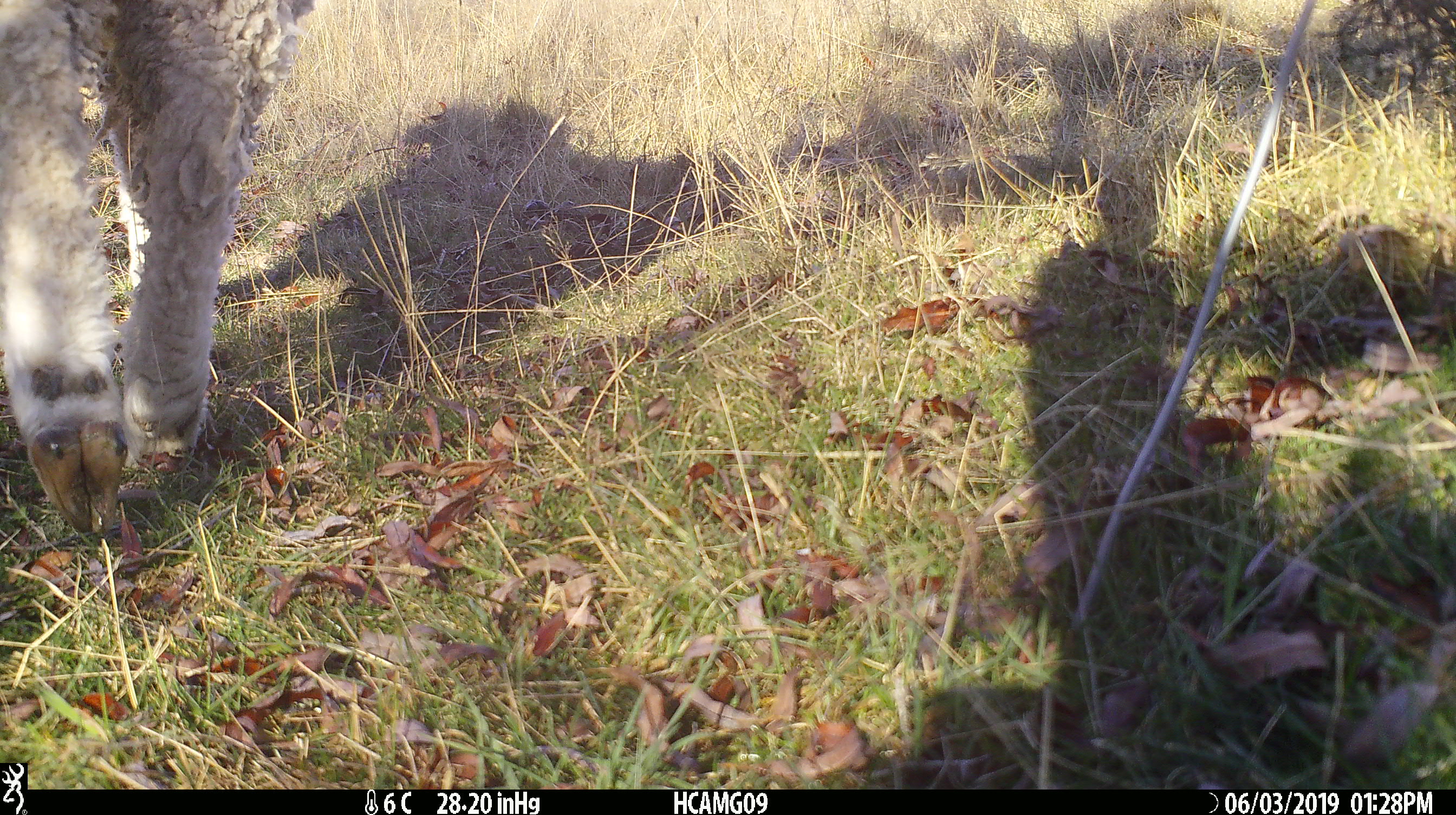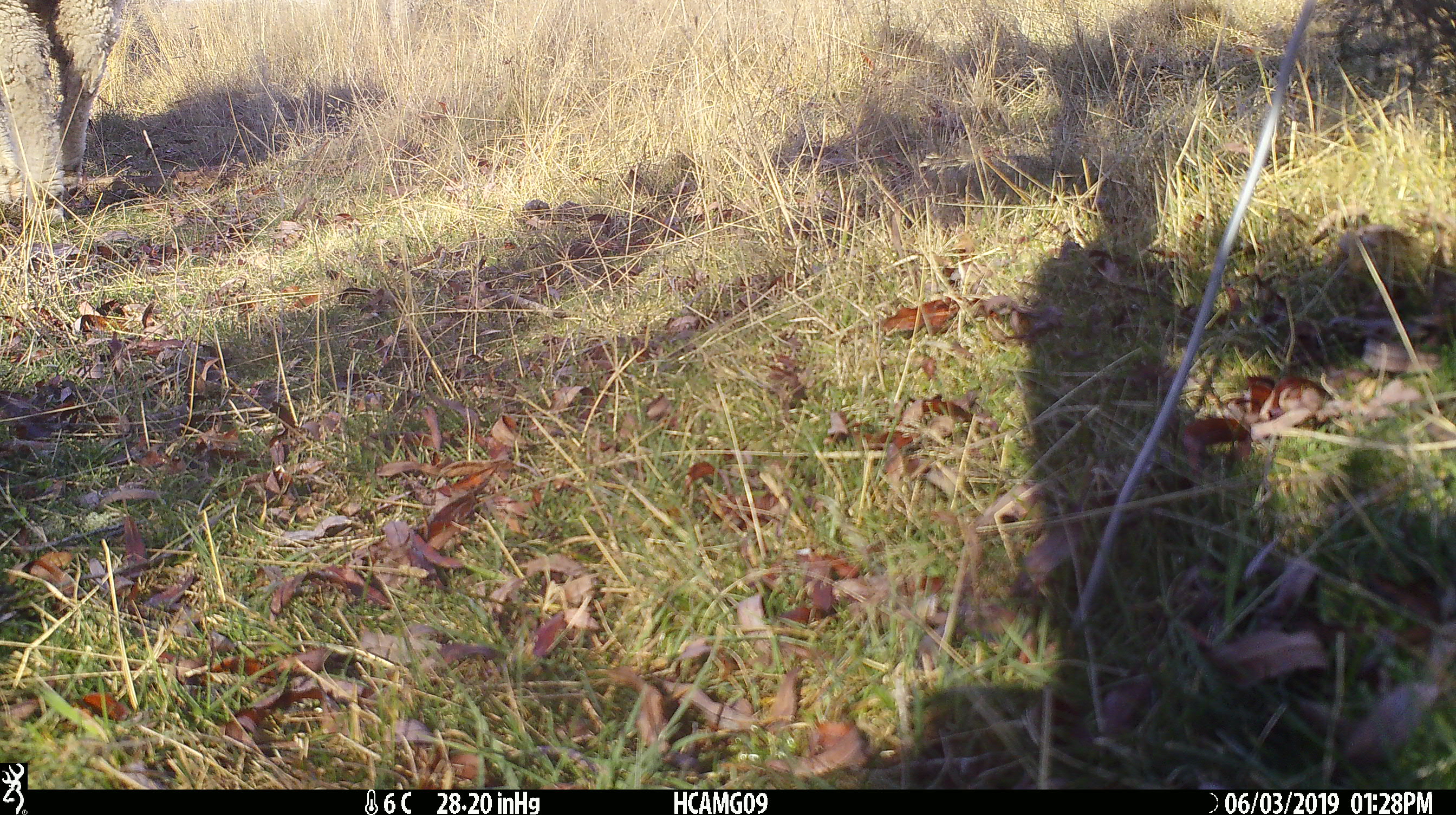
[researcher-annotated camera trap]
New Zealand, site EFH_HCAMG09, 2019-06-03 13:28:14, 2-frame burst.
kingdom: Animalia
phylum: Chordata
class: Mammalia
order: Artiodactyla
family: Bovidae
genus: Ovis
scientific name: Ovis aries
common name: domestic sheep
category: sheep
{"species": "sheep (domestic sheep) (Ovis aries)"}